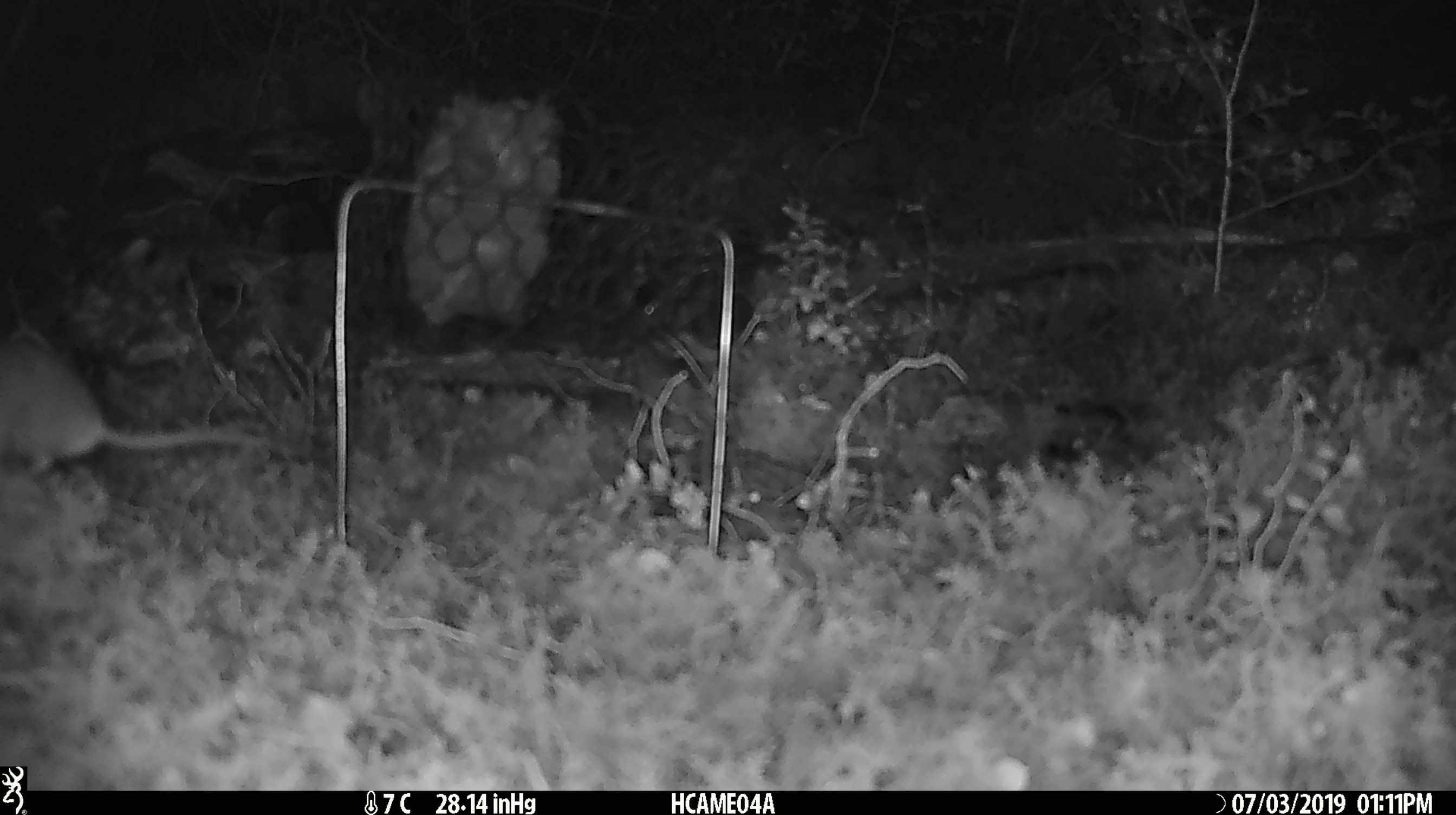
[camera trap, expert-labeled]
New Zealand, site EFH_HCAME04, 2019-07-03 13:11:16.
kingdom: Animalia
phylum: Chordata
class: Mammalia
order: Rodentia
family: Muridae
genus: Mus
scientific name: Mus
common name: mouse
Mouse (Mus).